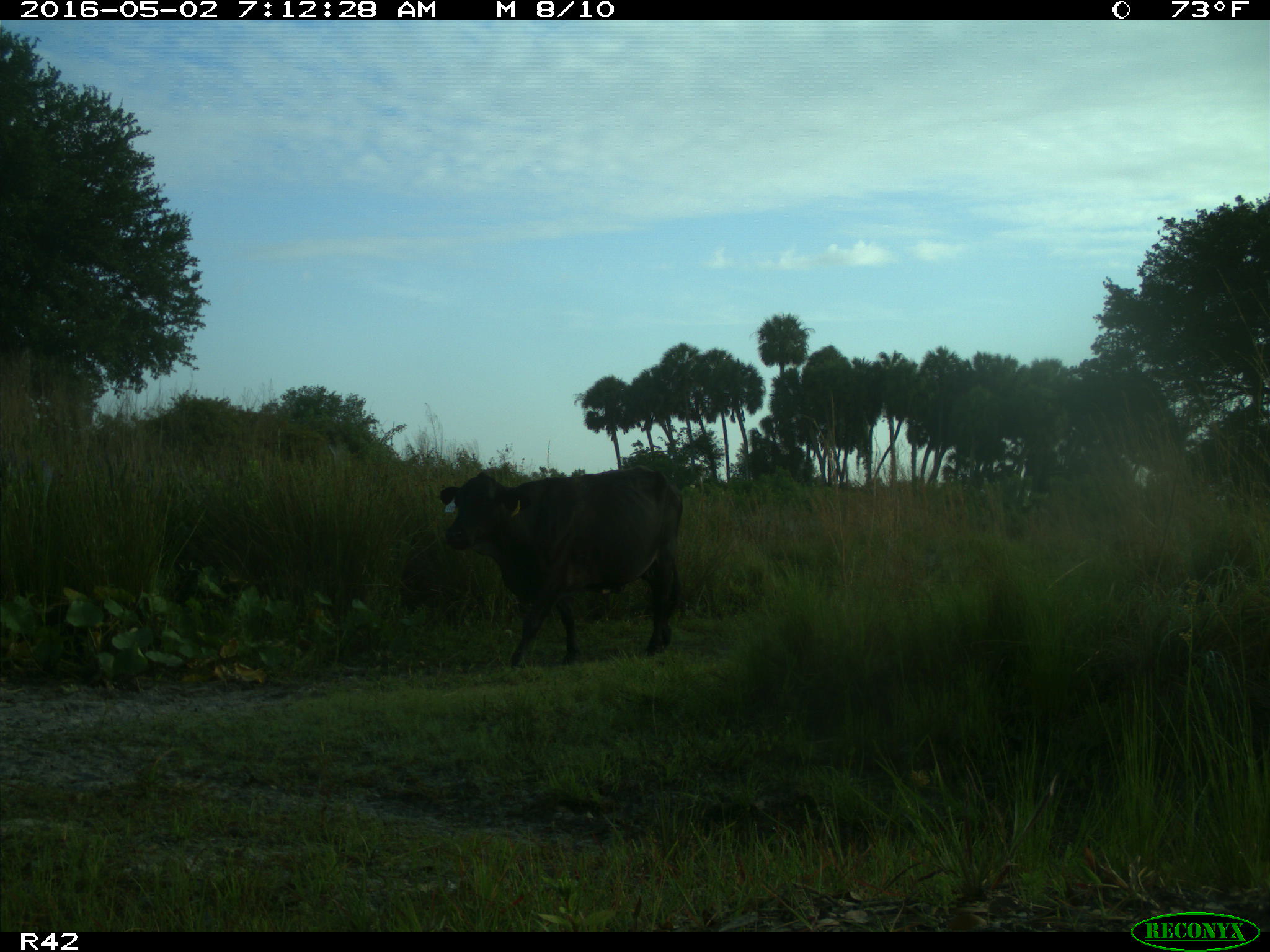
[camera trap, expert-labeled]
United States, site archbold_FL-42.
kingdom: Animalia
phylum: Chordata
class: Mammalia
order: Artiodactyla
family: Bovidae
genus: Bos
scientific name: Bos taurus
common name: domestic cow